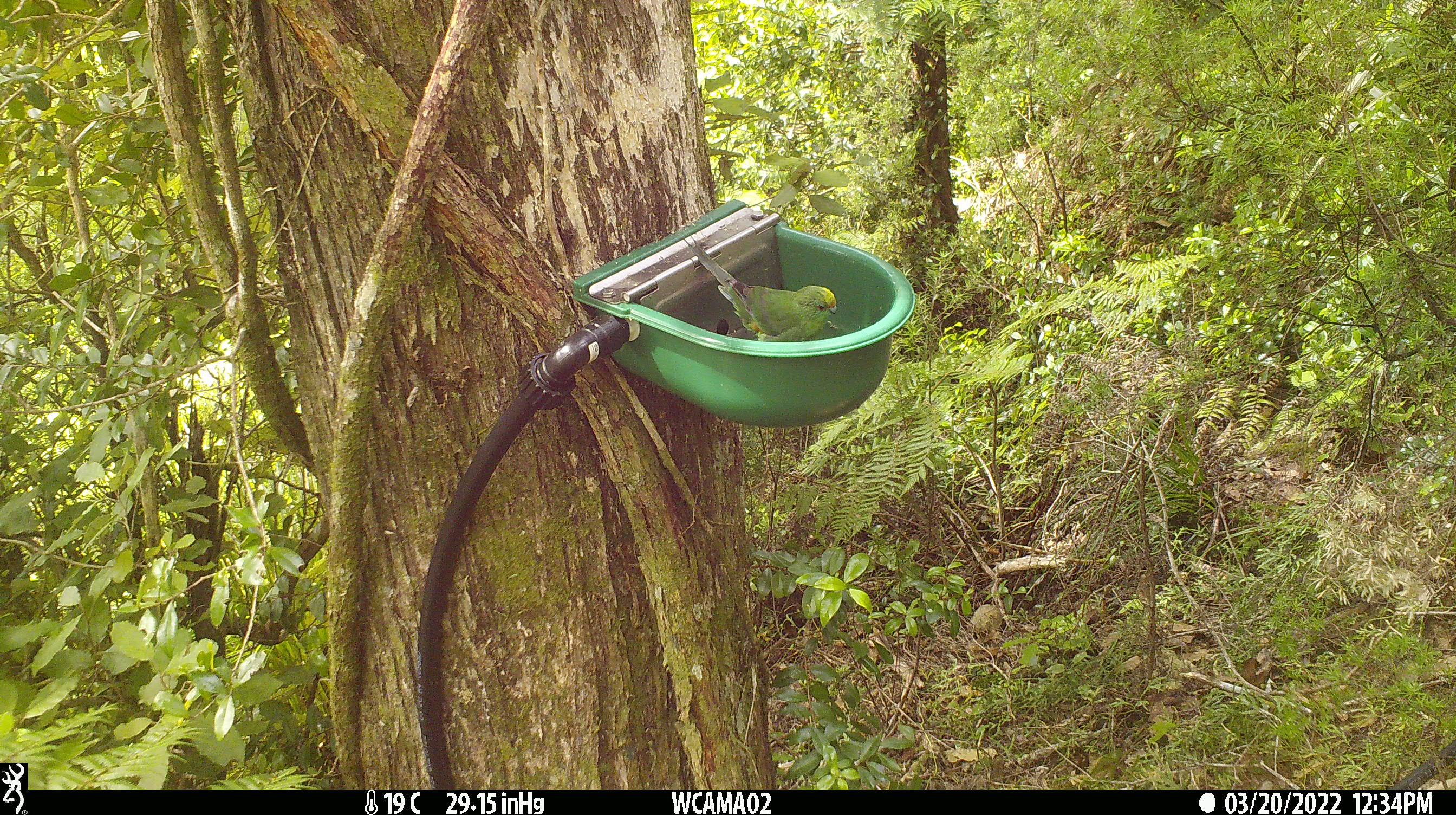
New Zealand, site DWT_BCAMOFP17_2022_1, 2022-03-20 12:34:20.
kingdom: Animalia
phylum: Chordata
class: Aves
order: Psittaciformes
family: Psittaculidae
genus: Cyanoramphus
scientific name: Cyanoramphus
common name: parakeet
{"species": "parakeet (Cyanoramphus)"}